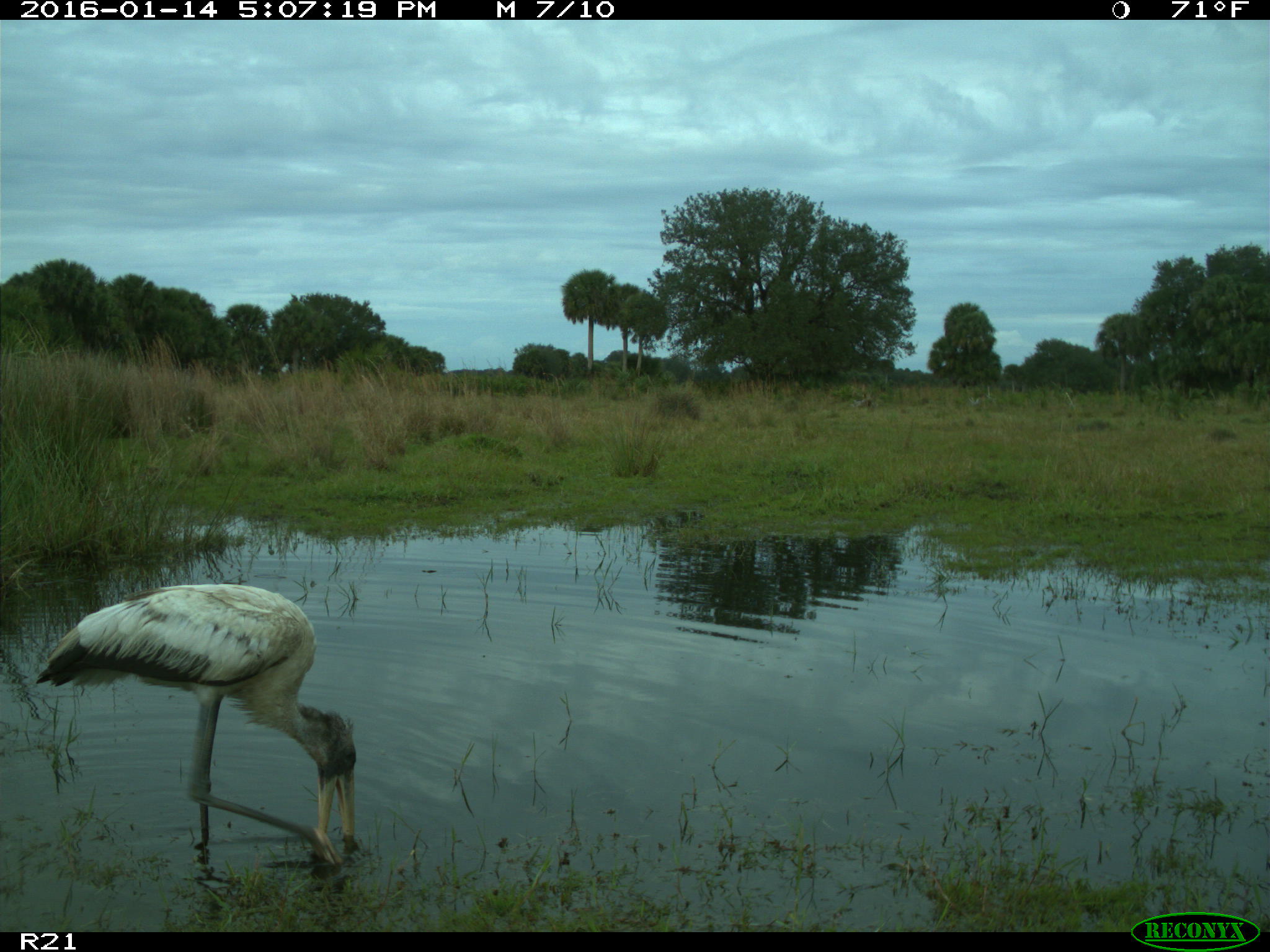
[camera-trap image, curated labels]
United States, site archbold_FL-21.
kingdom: Animalia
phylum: Chordata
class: Aves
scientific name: Aves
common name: birds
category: unidentified bird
Unidentified bird (birds) (Aves).